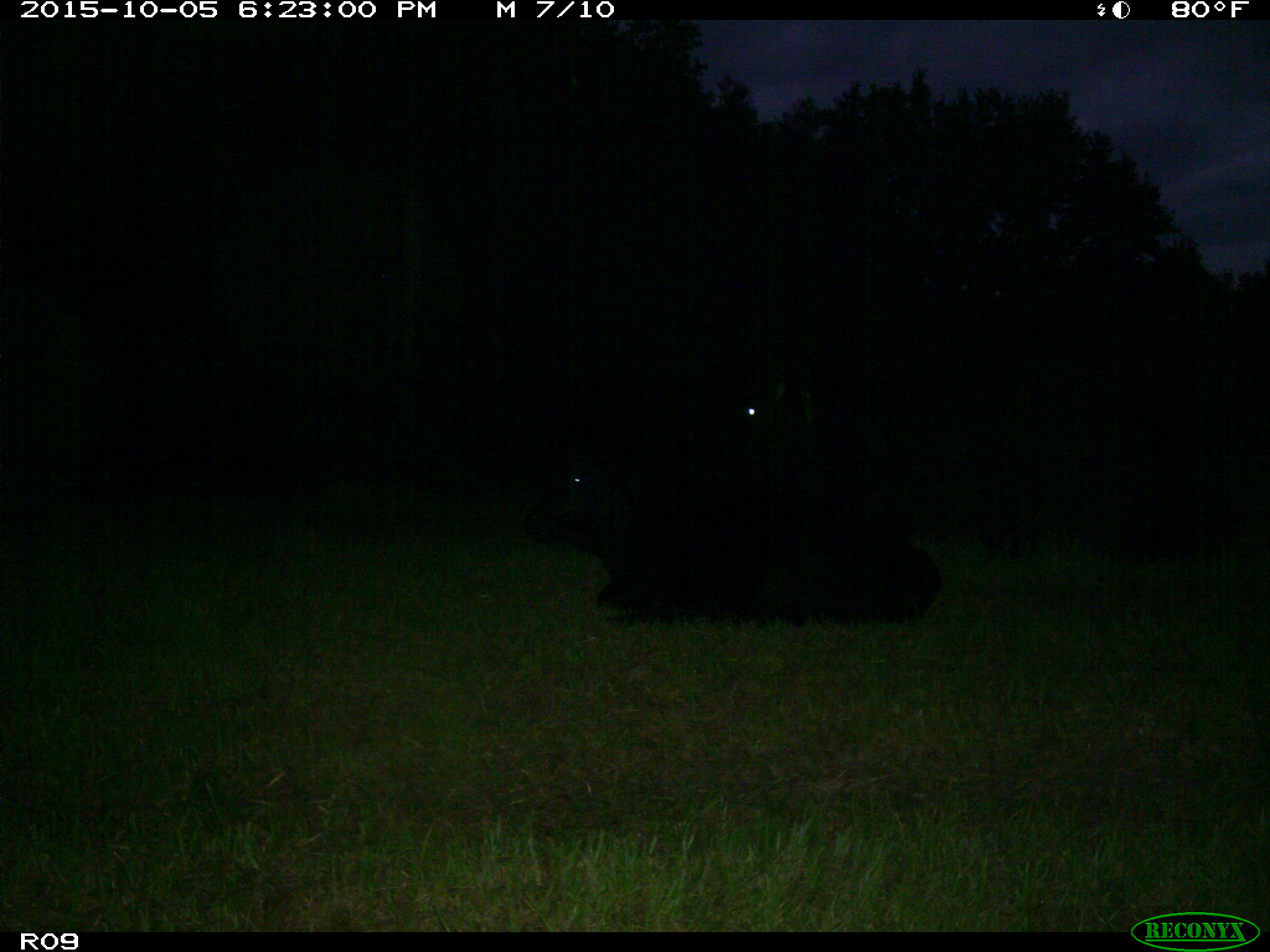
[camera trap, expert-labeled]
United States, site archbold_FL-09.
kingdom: Animalia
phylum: Chordata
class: Mammalia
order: Artiodactyla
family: Bovidae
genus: Bos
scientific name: Bos taurus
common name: domestic cow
Bos taurus (domestic cow).